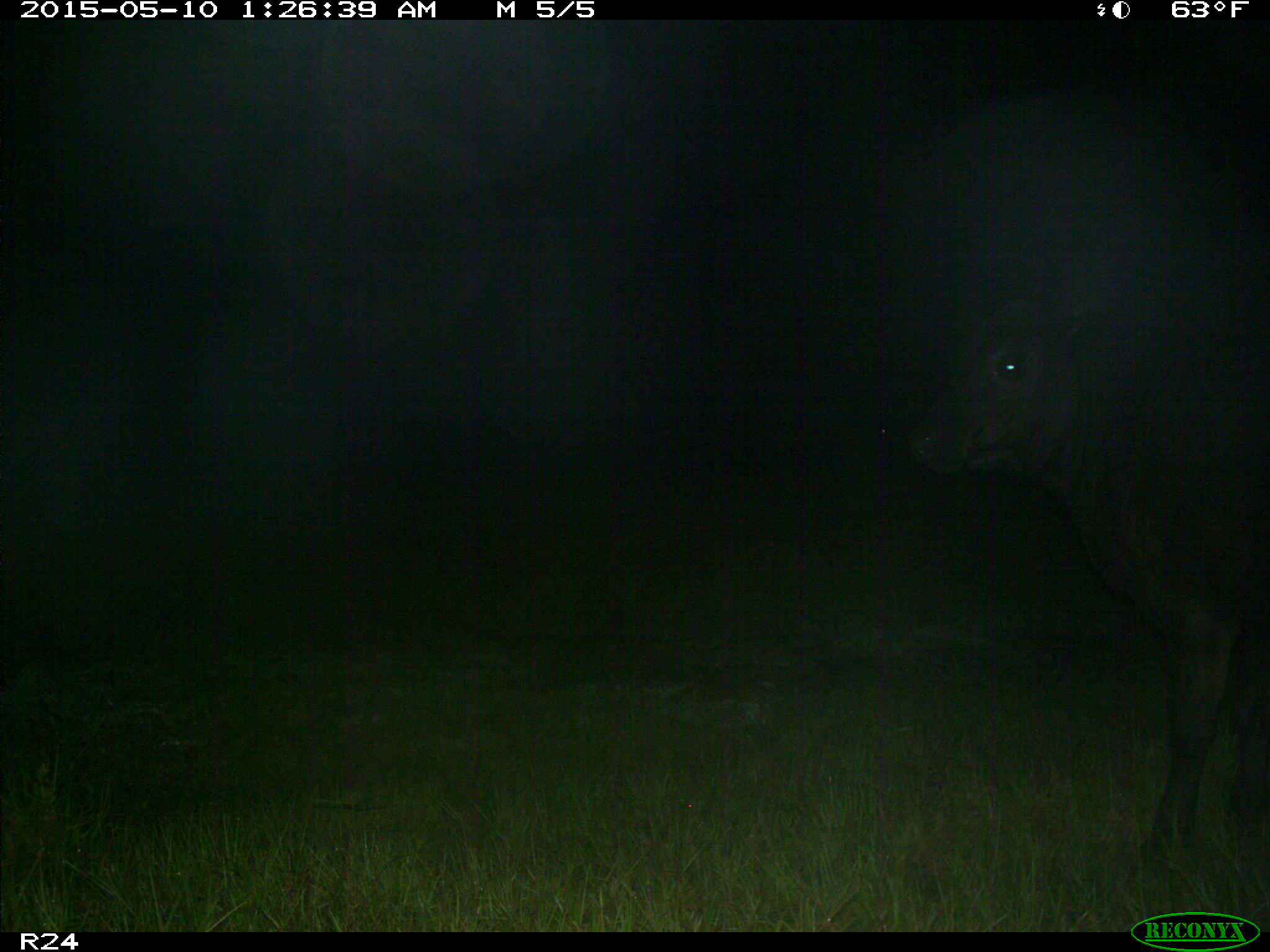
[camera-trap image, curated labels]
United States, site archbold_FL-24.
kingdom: Animalia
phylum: Chordata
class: Mammalia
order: Artiodactyla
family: Bovidae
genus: Bos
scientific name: Bos taurus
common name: domestic cow